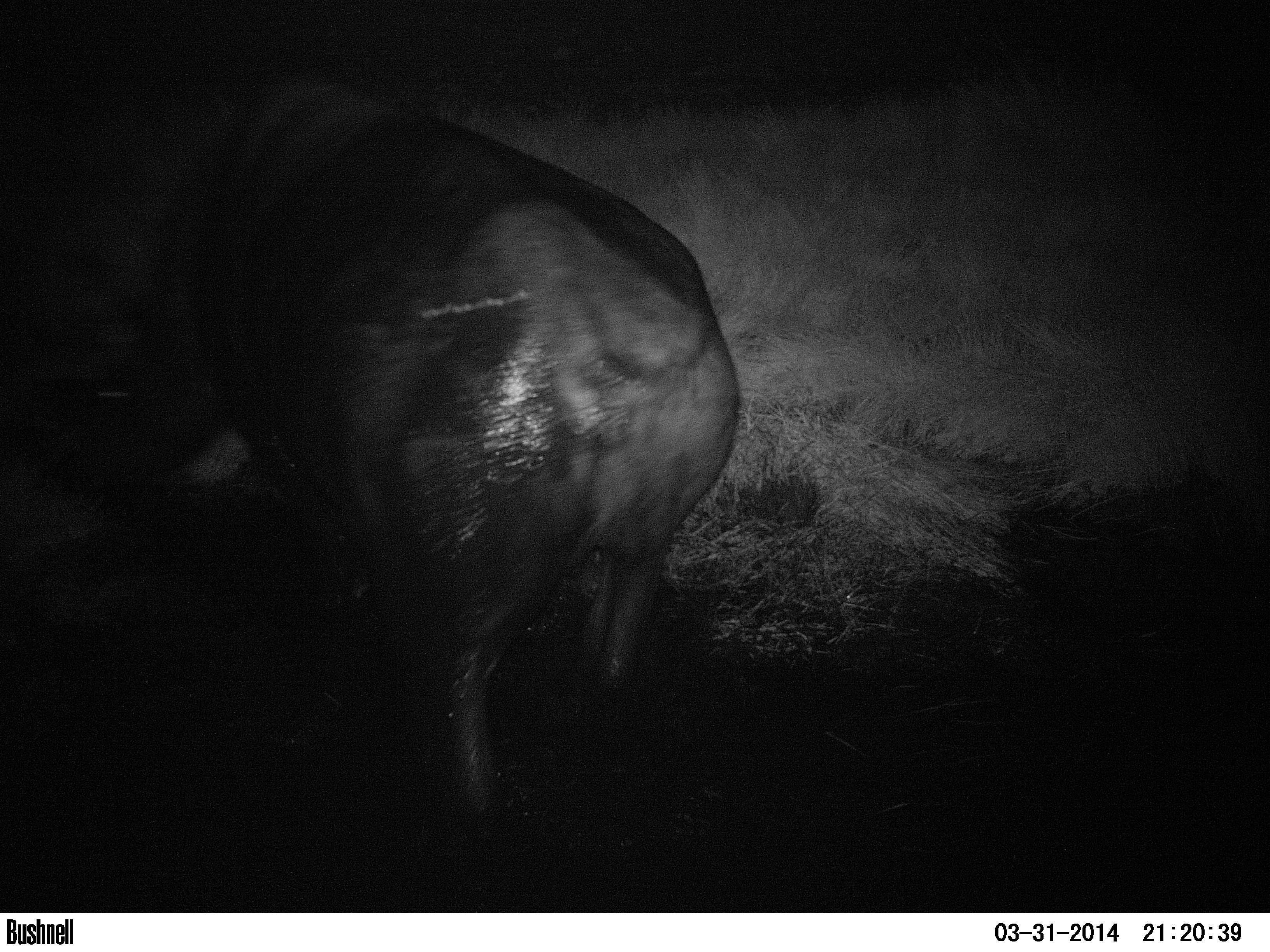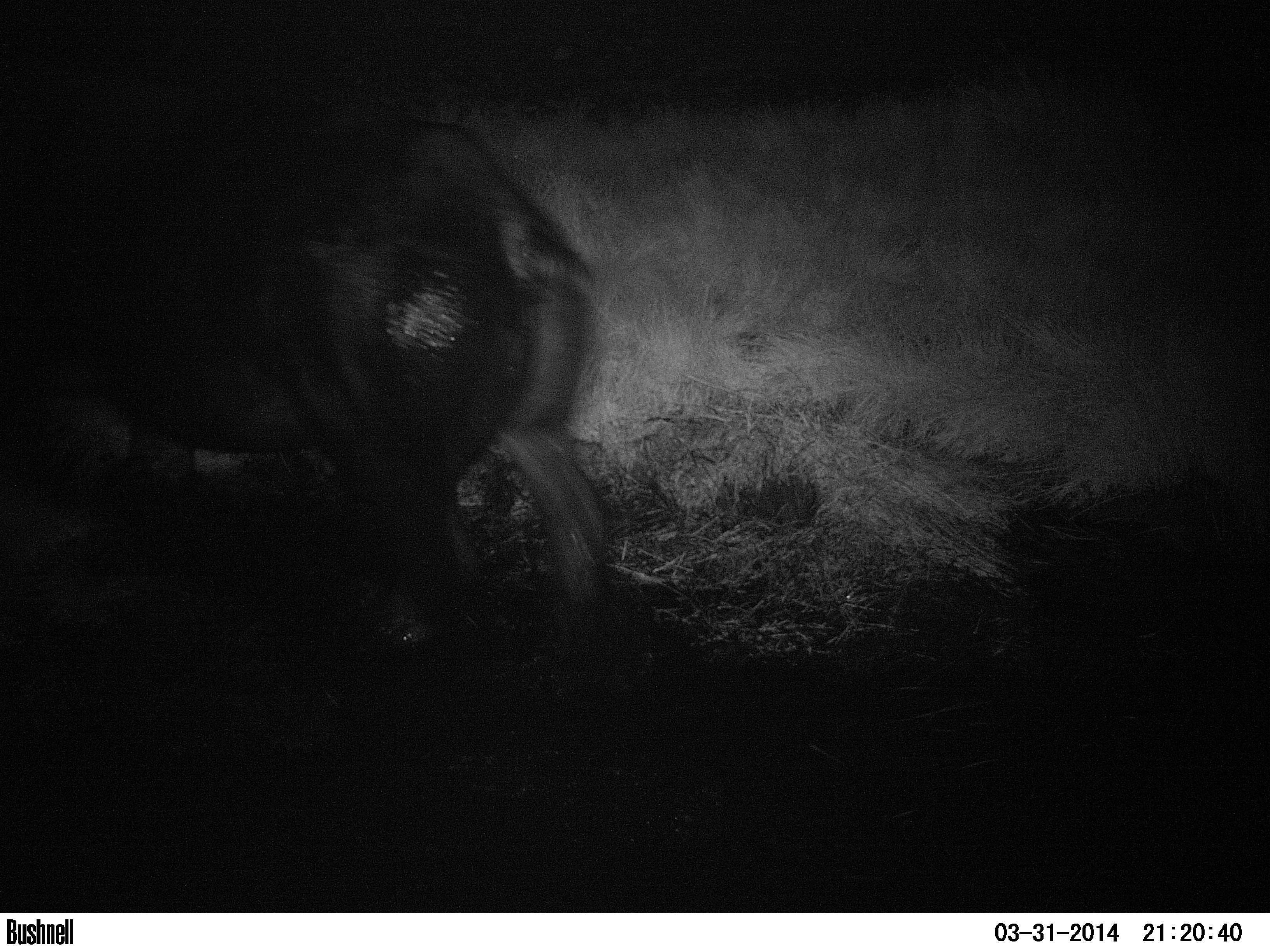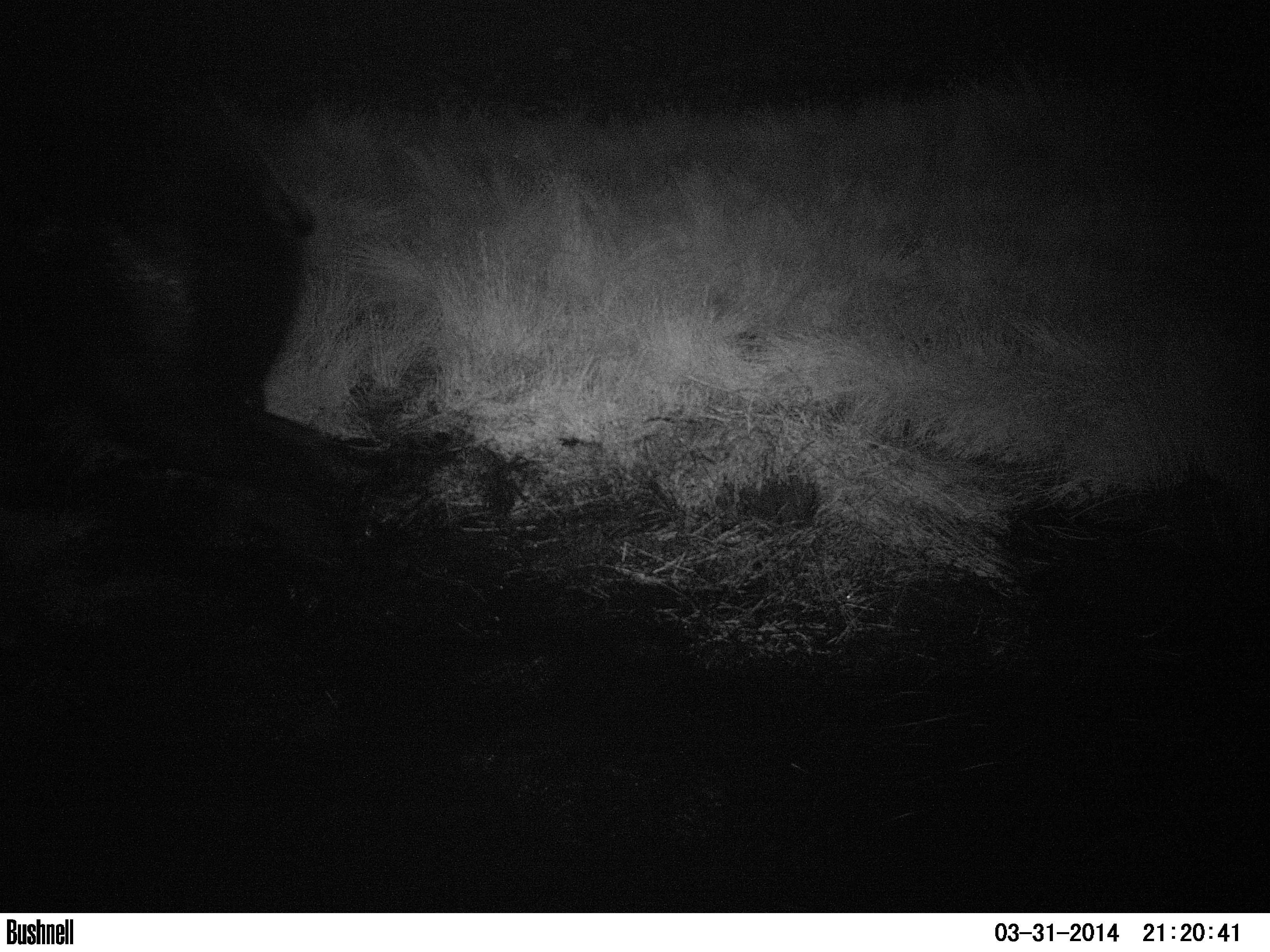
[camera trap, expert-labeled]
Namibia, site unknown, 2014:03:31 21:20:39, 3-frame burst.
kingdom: Animalia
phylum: Chordata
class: Mammalia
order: Perissodactyla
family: Rhinocerotidae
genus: Diceros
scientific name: Diceros bicornis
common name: black rhinoceros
Diceros bicornis (black rhinoceros).